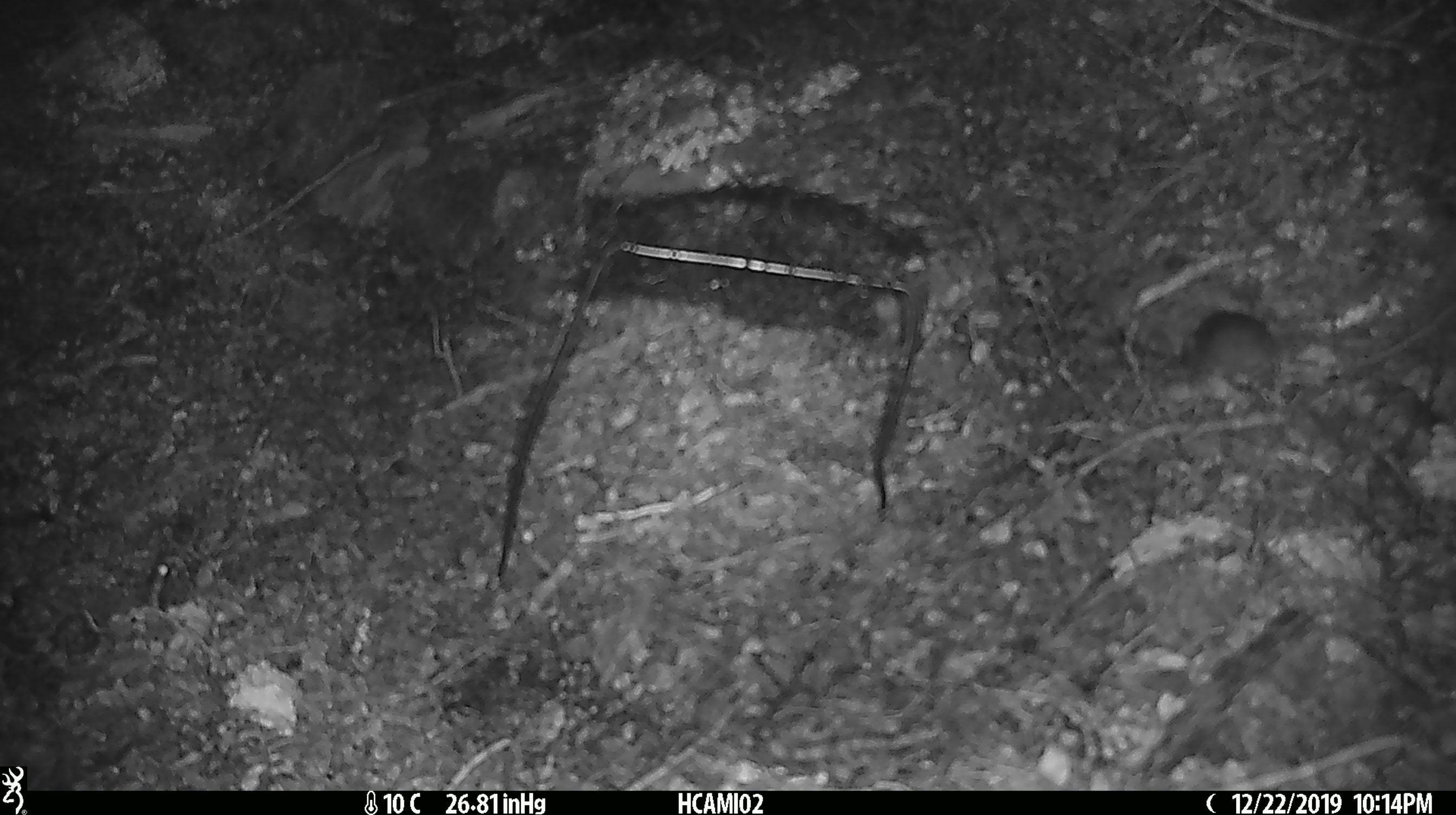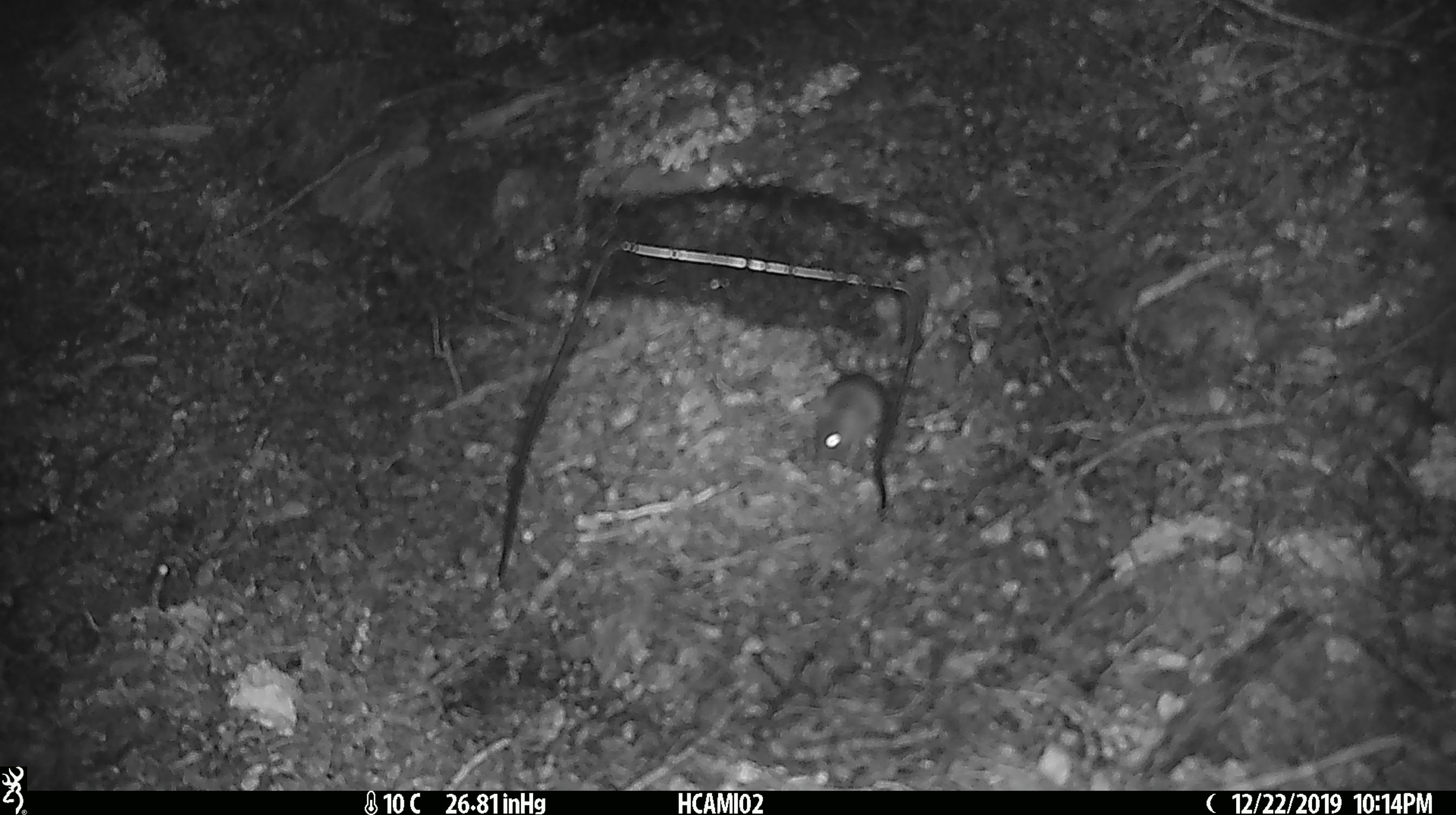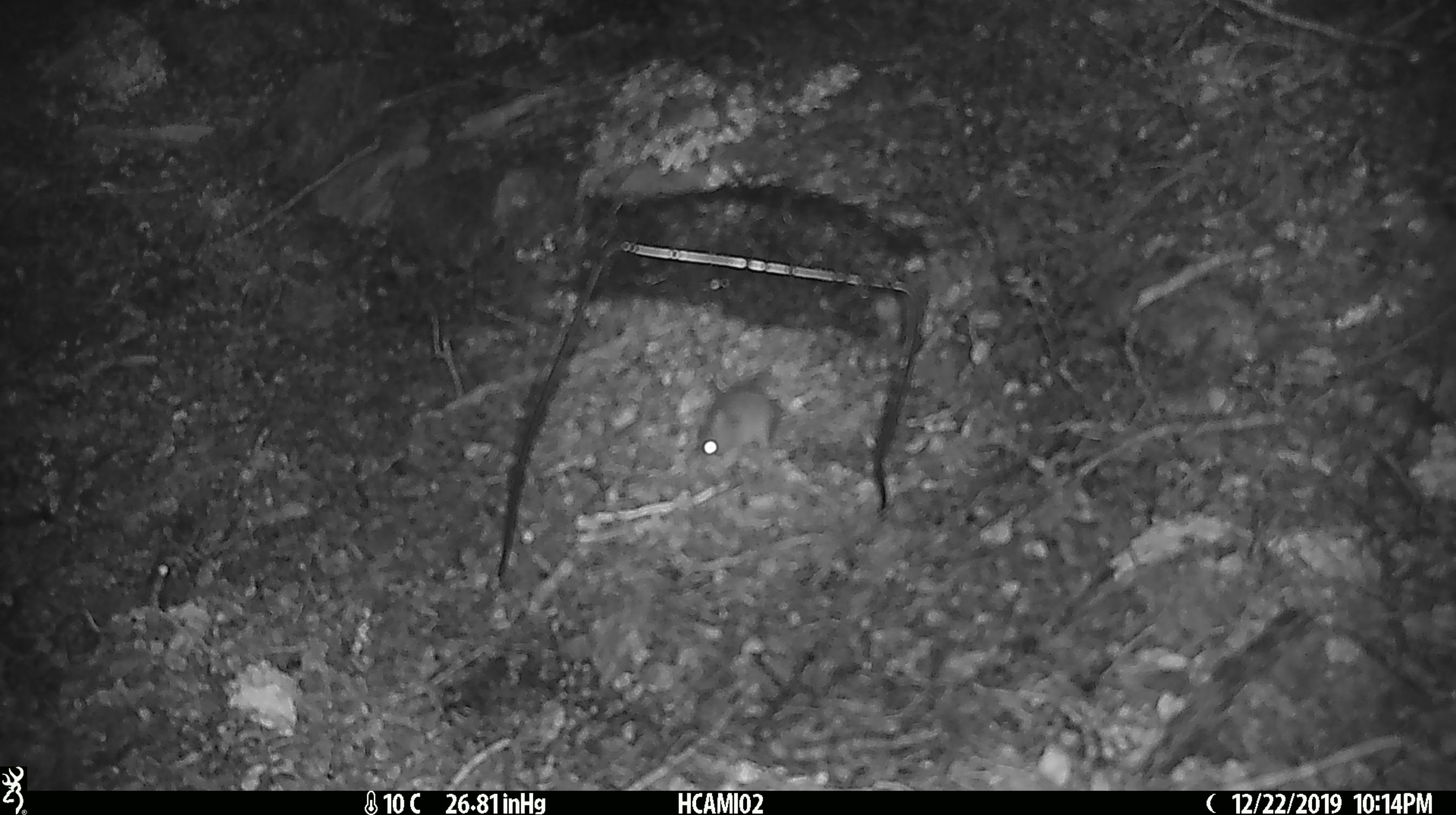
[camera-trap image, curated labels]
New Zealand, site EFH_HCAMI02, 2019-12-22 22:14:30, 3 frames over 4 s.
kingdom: Animalia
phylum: Chordata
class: Mammalia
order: Rodentia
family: Muridae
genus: Mus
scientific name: Mus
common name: mouse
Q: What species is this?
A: Mouse (Mus).